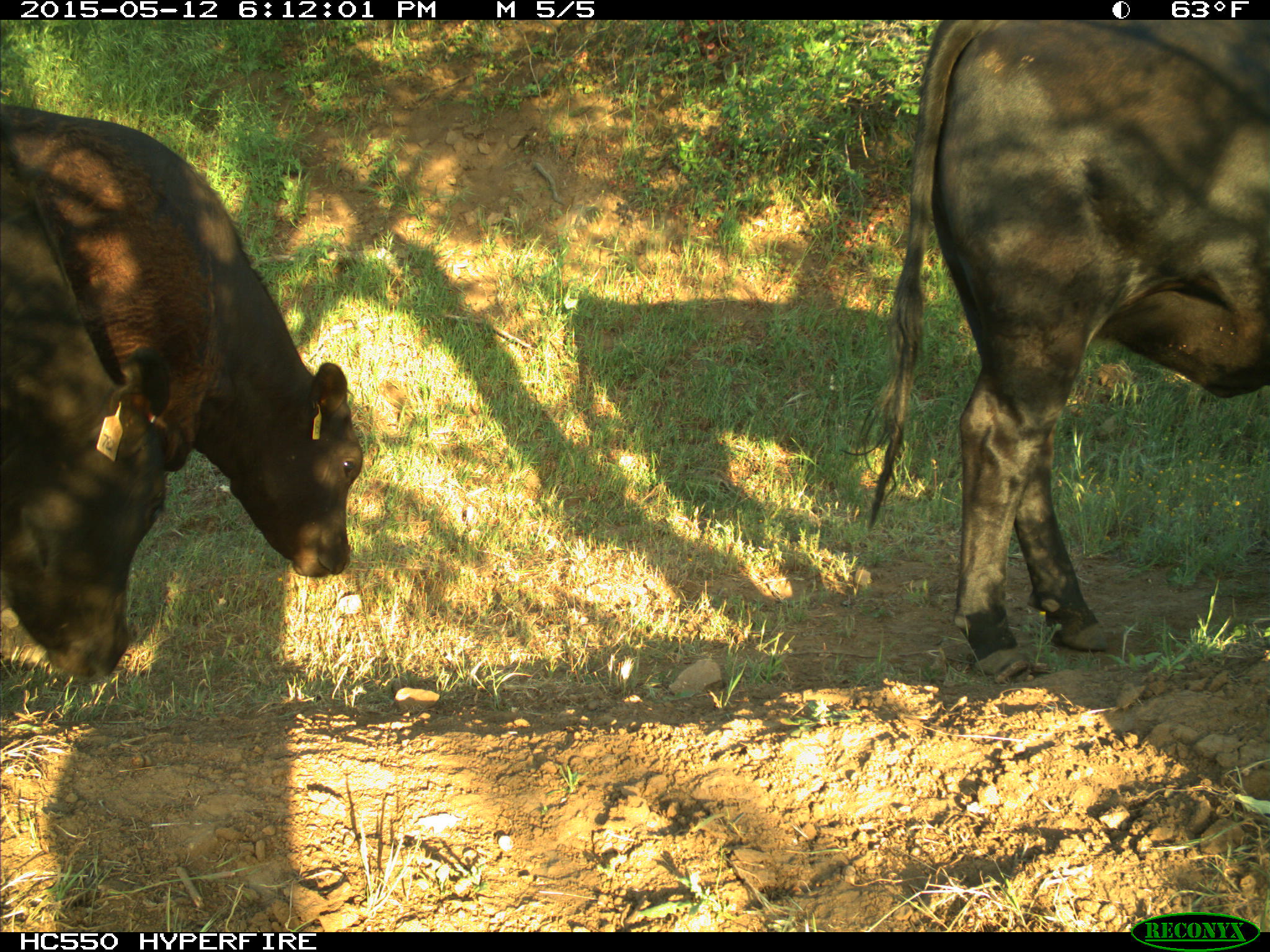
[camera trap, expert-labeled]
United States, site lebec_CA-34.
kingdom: Animalia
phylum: Chordata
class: Mammalia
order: Artiodactyla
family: Bovidae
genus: Bos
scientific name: Bos taurus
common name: domestic cow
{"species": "Bos taurus (domestic cow)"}